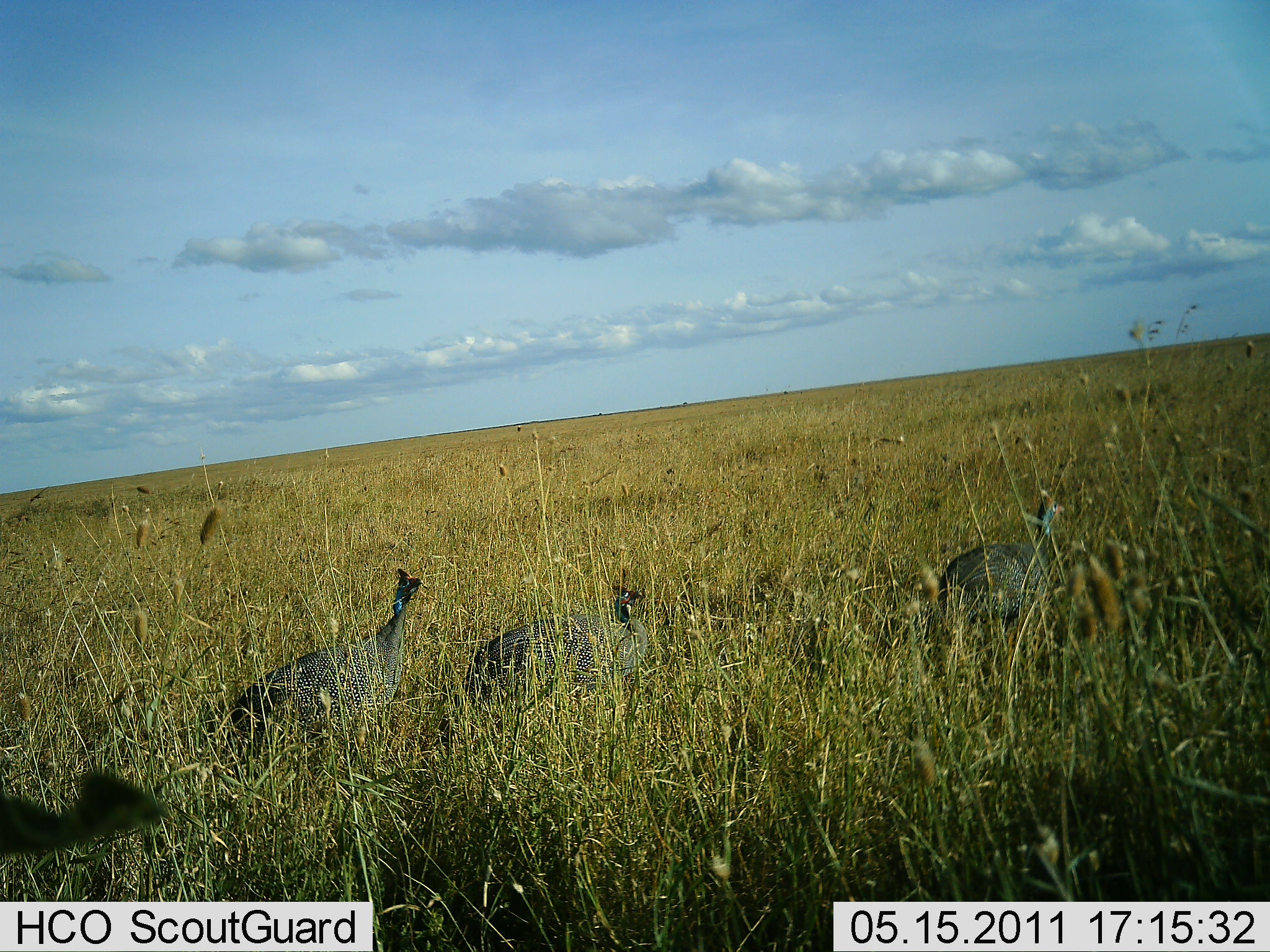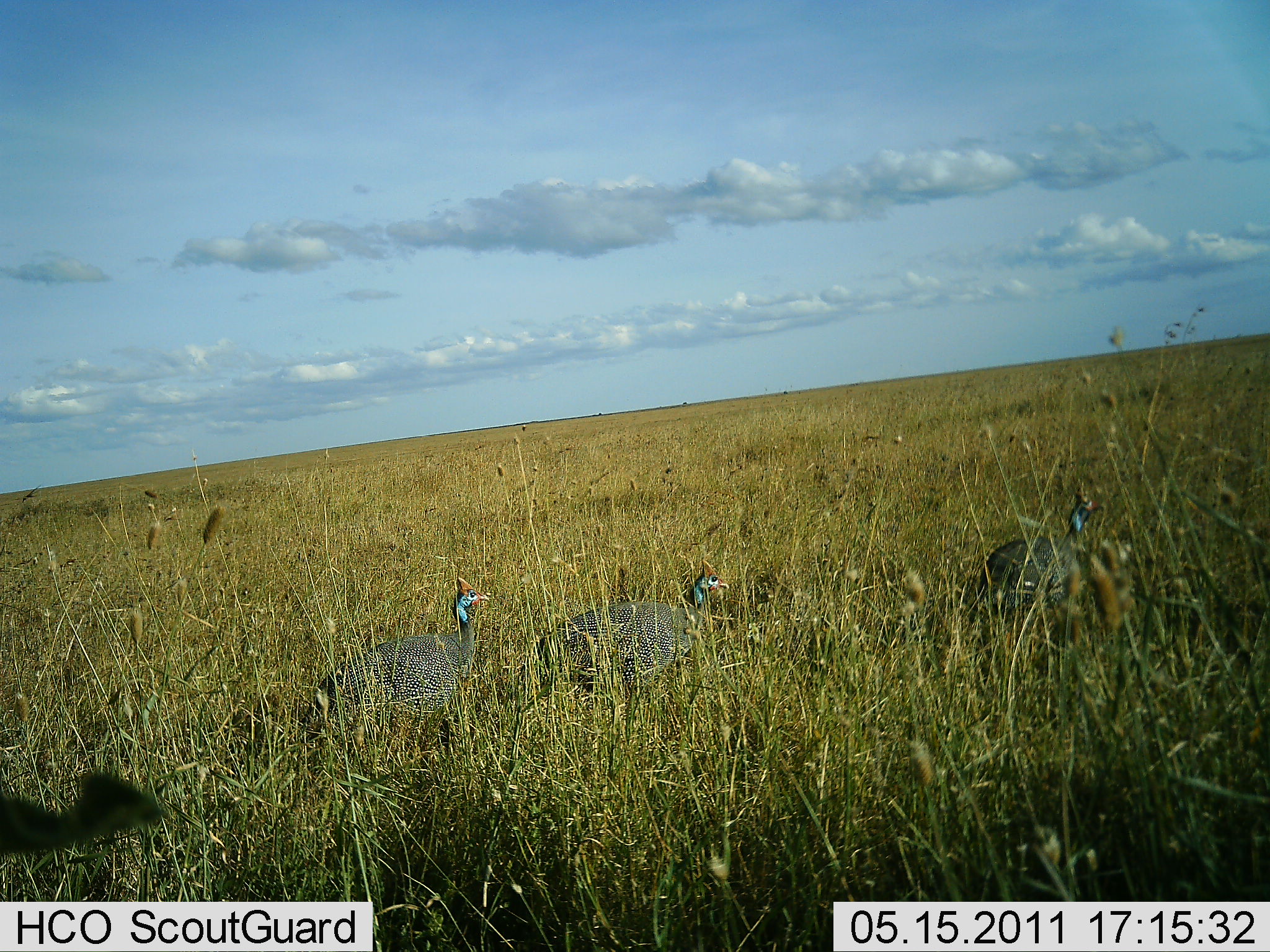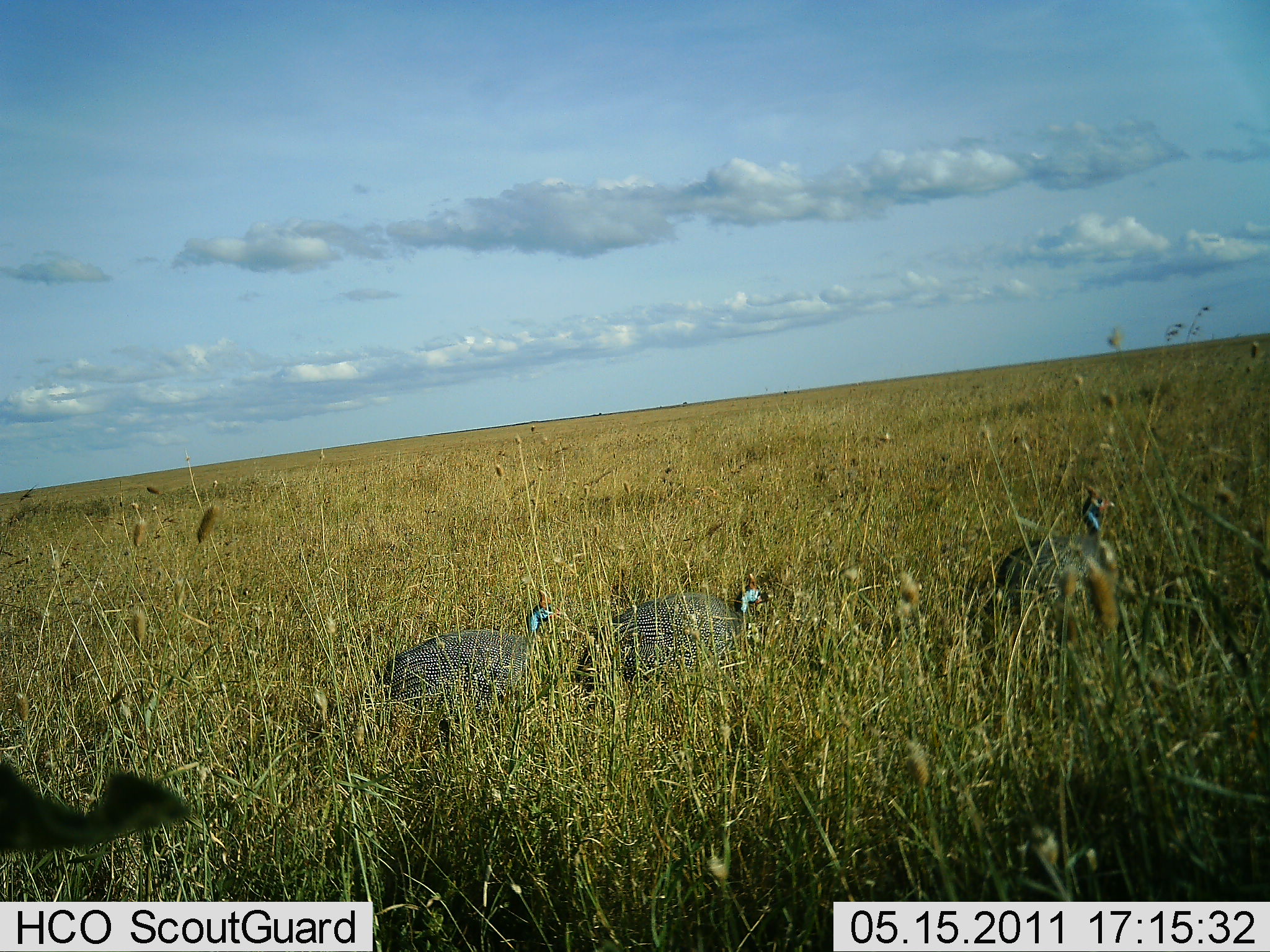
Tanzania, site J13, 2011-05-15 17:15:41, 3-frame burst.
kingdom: Animalia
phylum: Chordata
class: Aves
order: Galliformes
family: Numididae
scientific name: Numididae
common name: guinea fowl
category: guineafowl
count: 3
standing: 7%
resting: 0%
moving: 93%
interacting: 0%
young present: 0%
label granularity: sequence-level